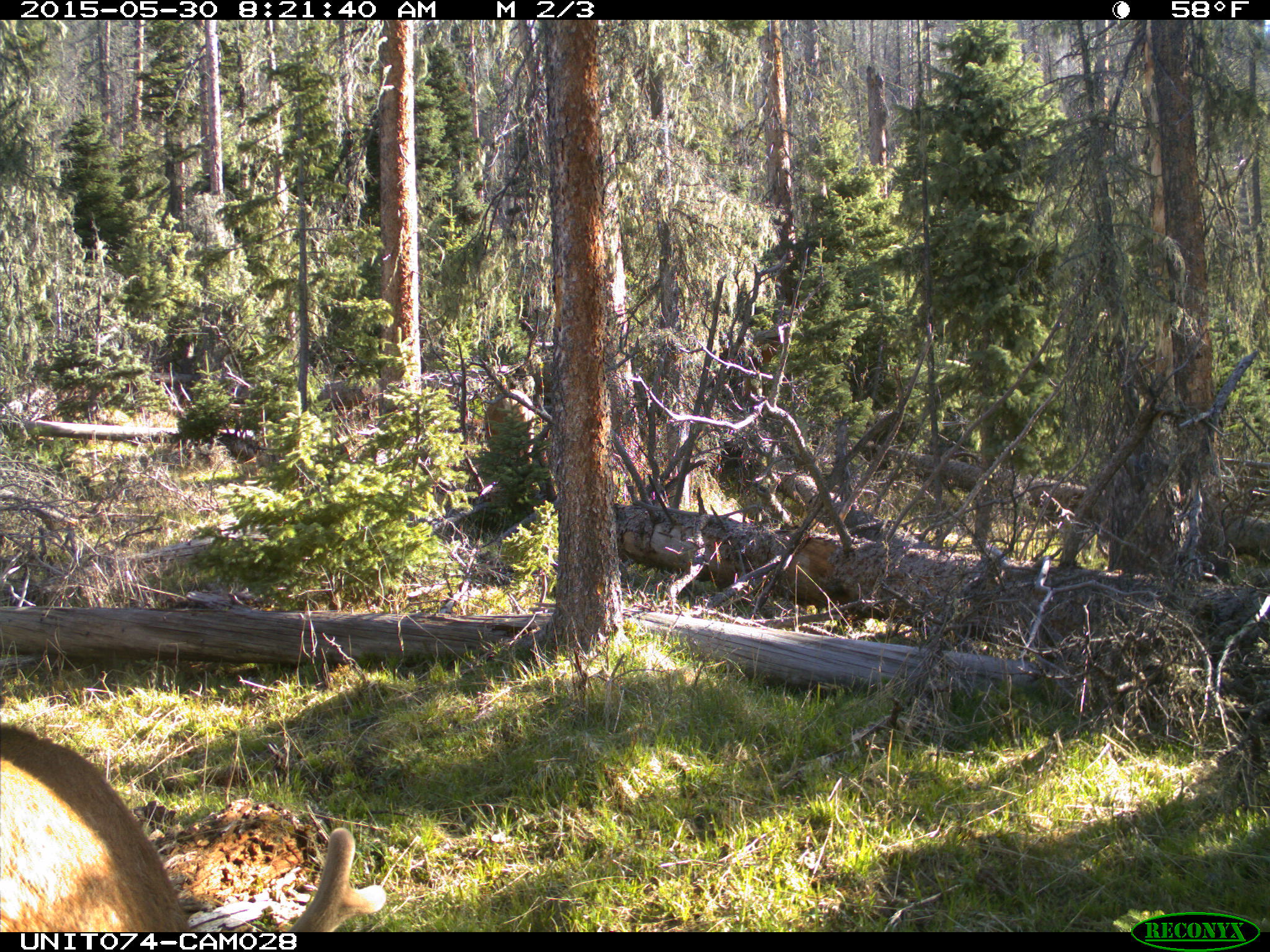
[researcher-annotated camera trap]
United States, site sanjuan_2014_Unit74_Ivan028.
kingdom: Animalia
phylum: Chordata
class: Mammalia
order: Artiodactyla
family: Cervidae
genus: Cervus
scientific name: Cervus elaphus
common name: red deer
Cervus elaphus (red deer).